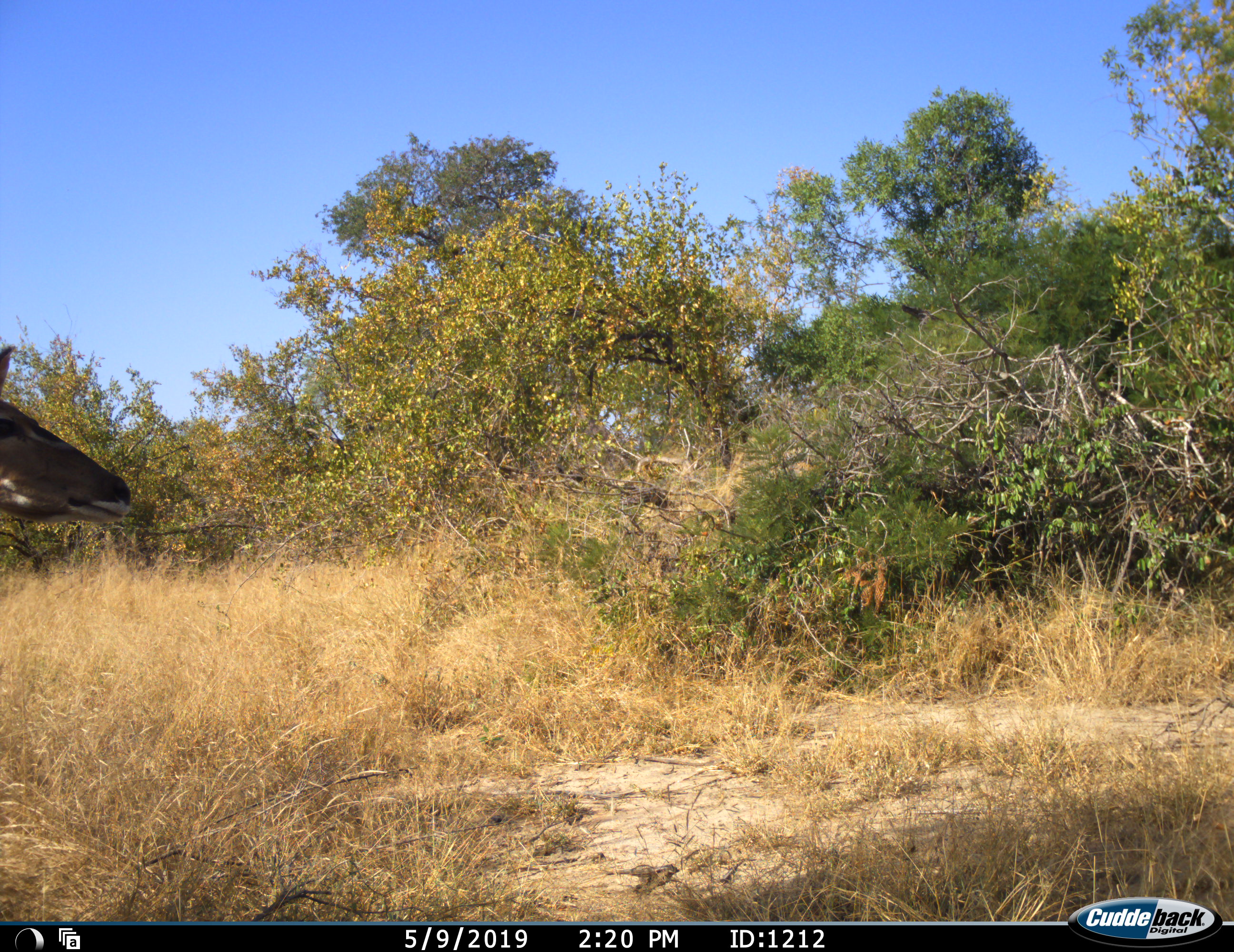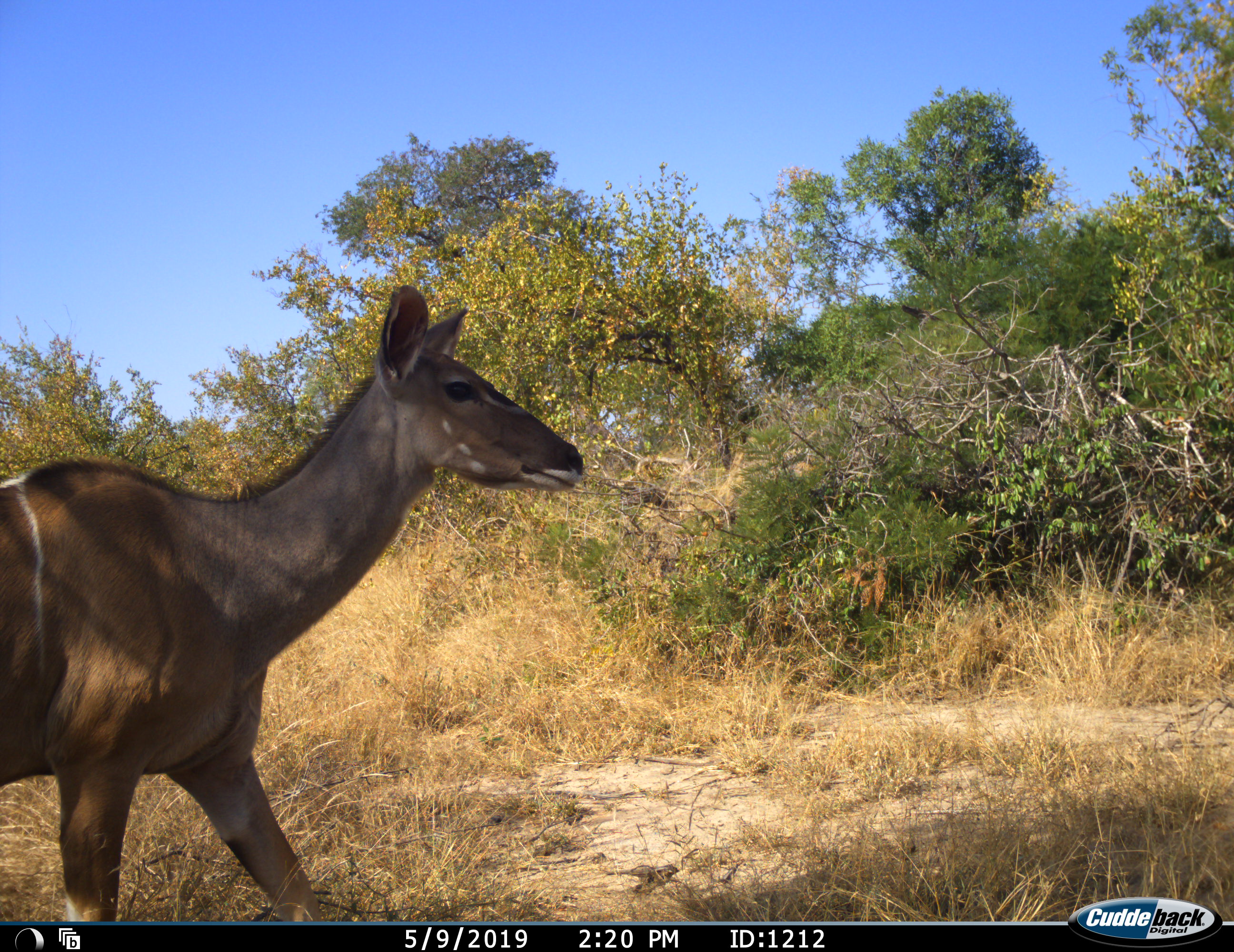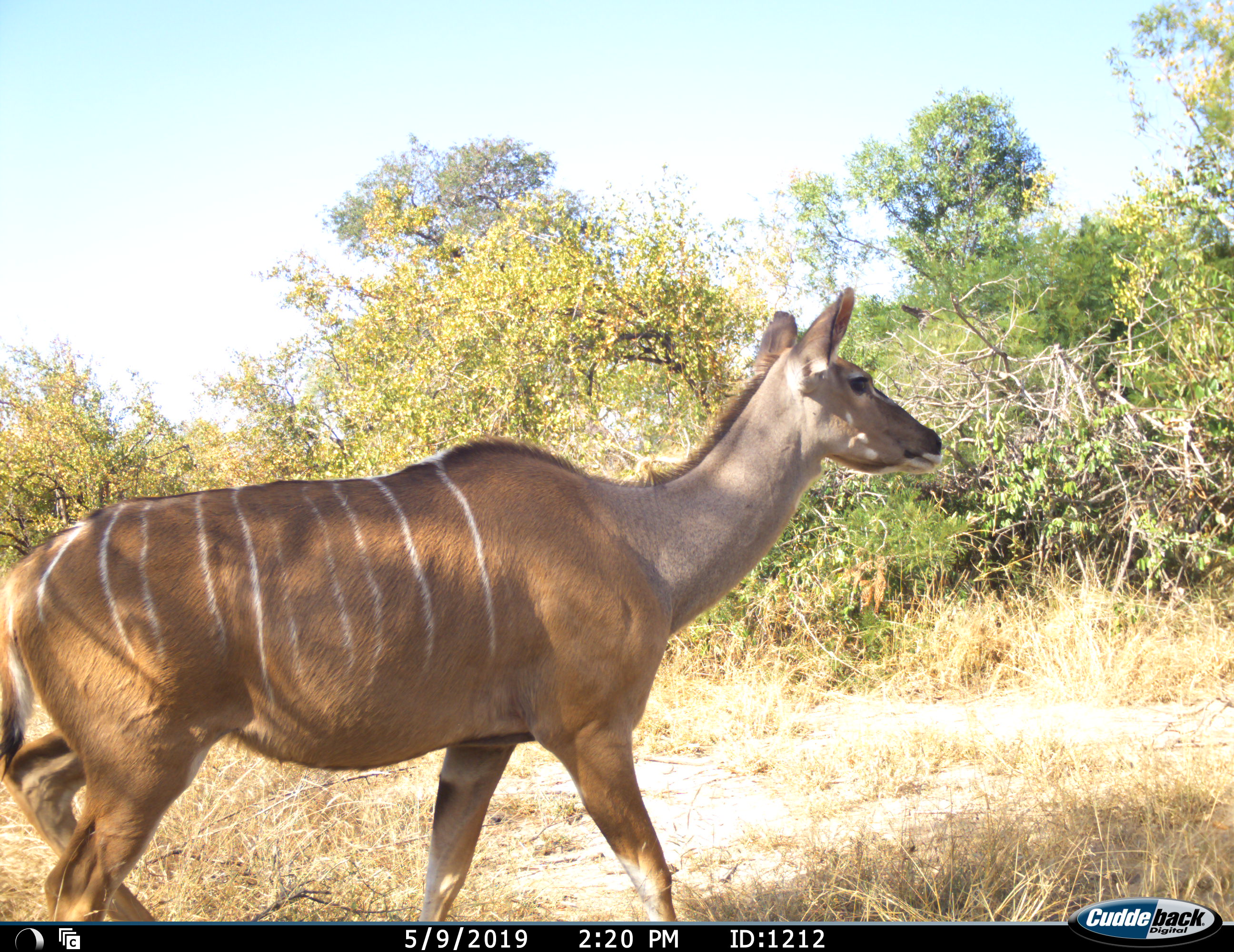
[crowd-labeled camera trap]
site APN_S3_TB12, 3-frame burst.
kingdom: Animalia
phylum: Chordata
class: Mammalia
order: Artiodactyla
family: Bovidae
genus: Tragelaphus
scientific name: Tragelaphus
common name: kudu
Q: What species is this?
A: Kudu (Tragelaphus).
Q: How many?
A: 1.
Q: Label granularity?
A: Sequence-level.